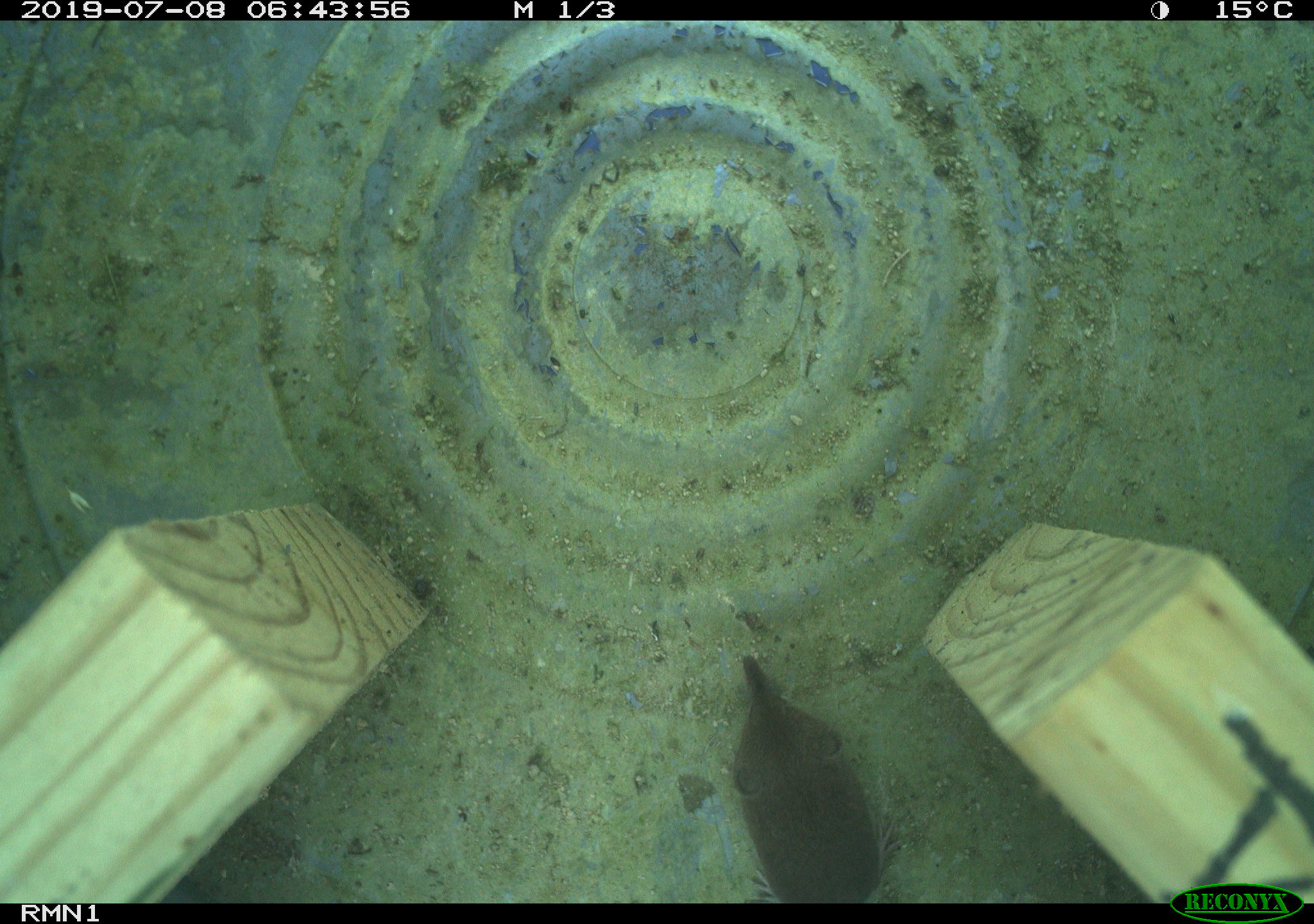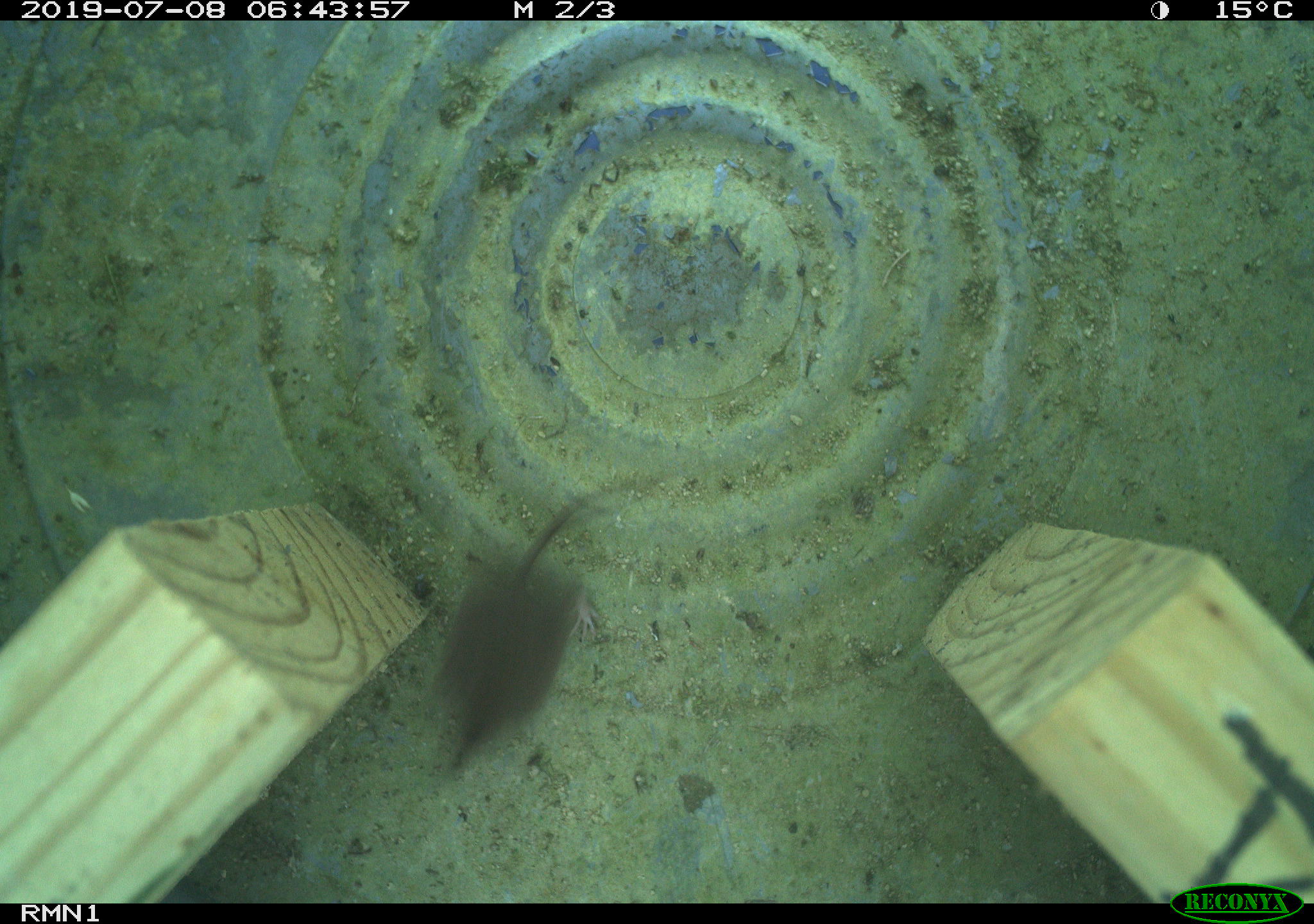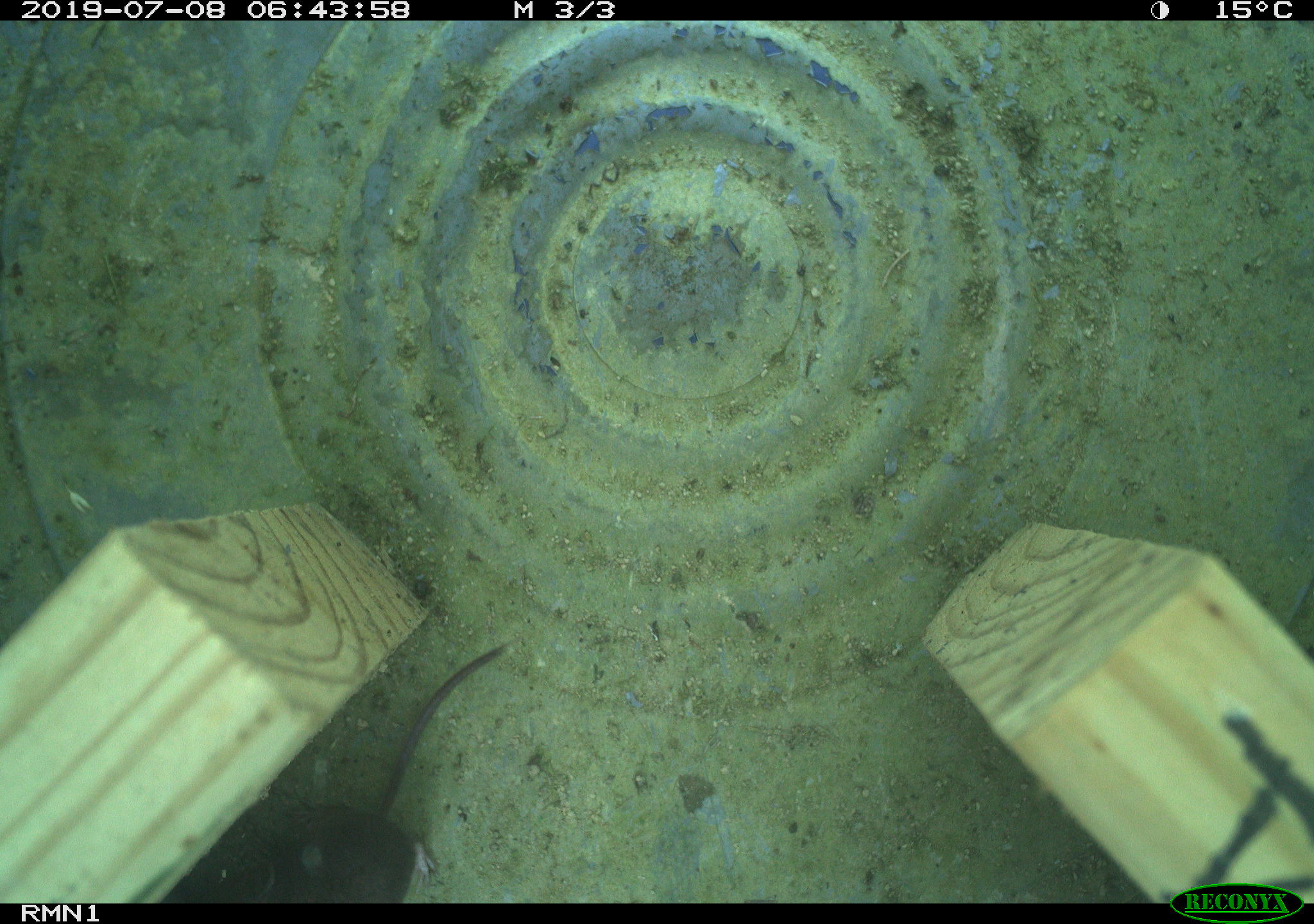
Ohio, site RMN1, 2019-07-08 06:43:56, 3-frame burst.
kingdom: Animalia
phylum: Chordata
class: Mammalia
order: Eulipotyphla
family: Soricidae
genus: Sorex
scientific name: Sorex cinereus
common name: masked shrew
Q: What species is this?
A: Masked shrew (Sorex cinereus).